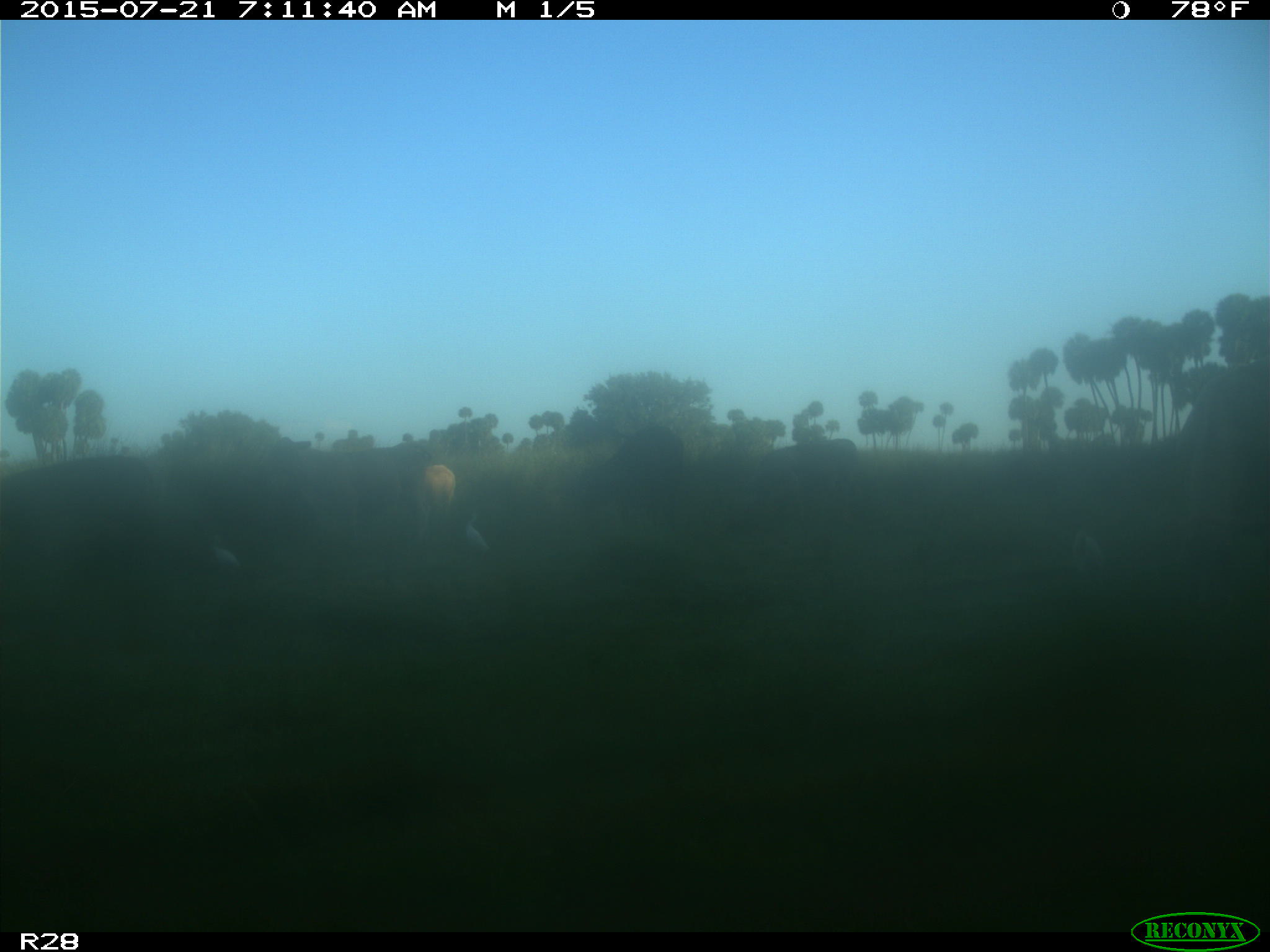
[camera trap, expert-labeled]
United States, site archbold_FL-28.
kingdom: Animalia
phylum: Chordata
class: Mammalia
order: Artiodactyla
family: Bovidae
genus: Bos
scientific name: Bos taurus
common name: domestic cow